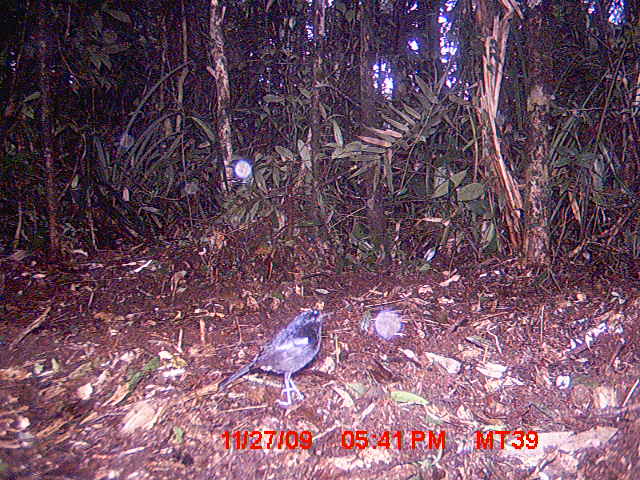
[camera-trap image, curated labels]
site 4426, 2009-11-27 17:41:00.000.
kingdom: Animalia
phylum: Chordata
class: Aves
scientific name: Aves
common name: bird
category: unknown bird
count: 1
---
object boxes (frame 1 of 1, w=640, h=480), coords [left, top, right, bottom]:
unknown bird: [213, 308, 334, 407]